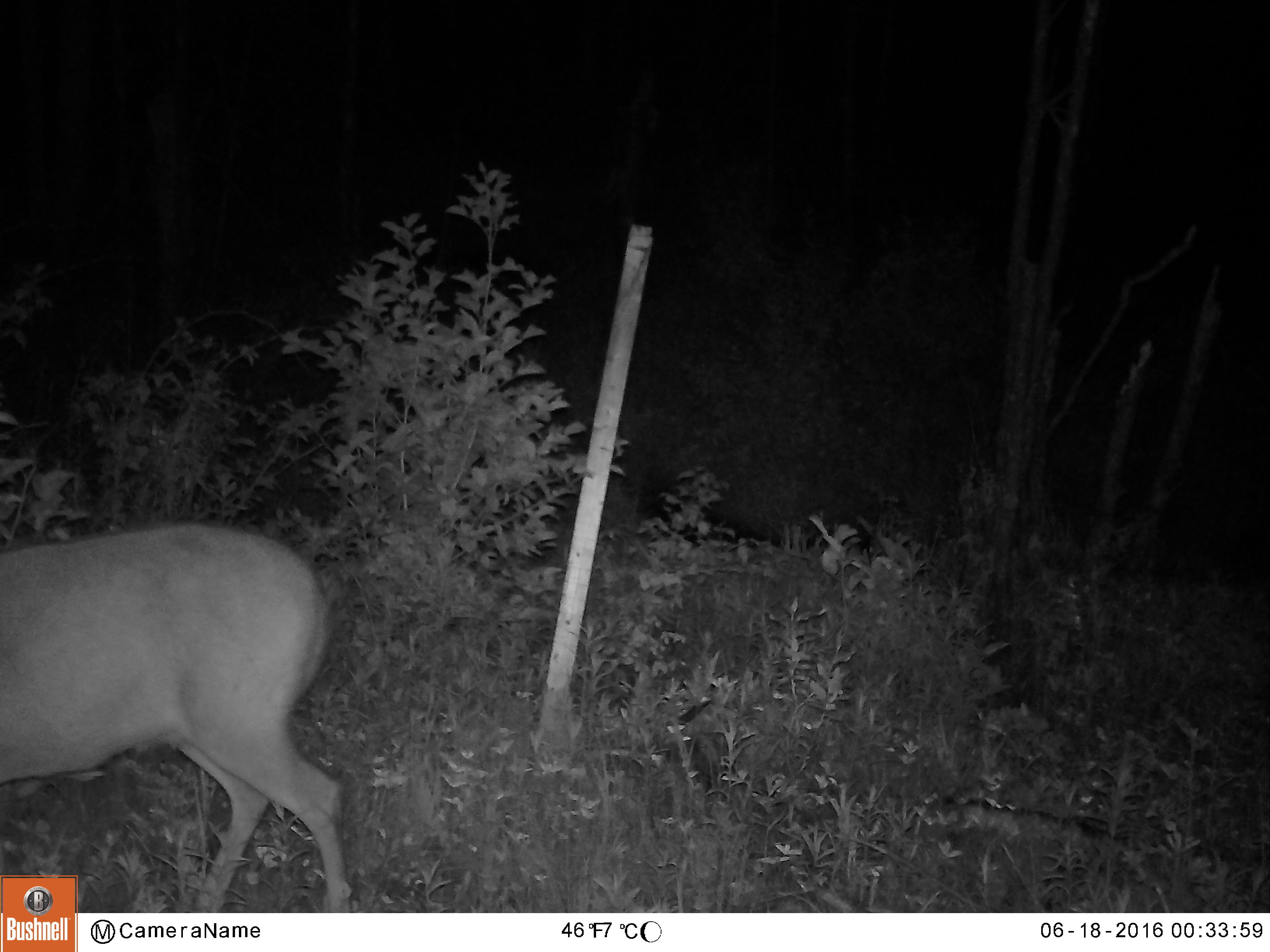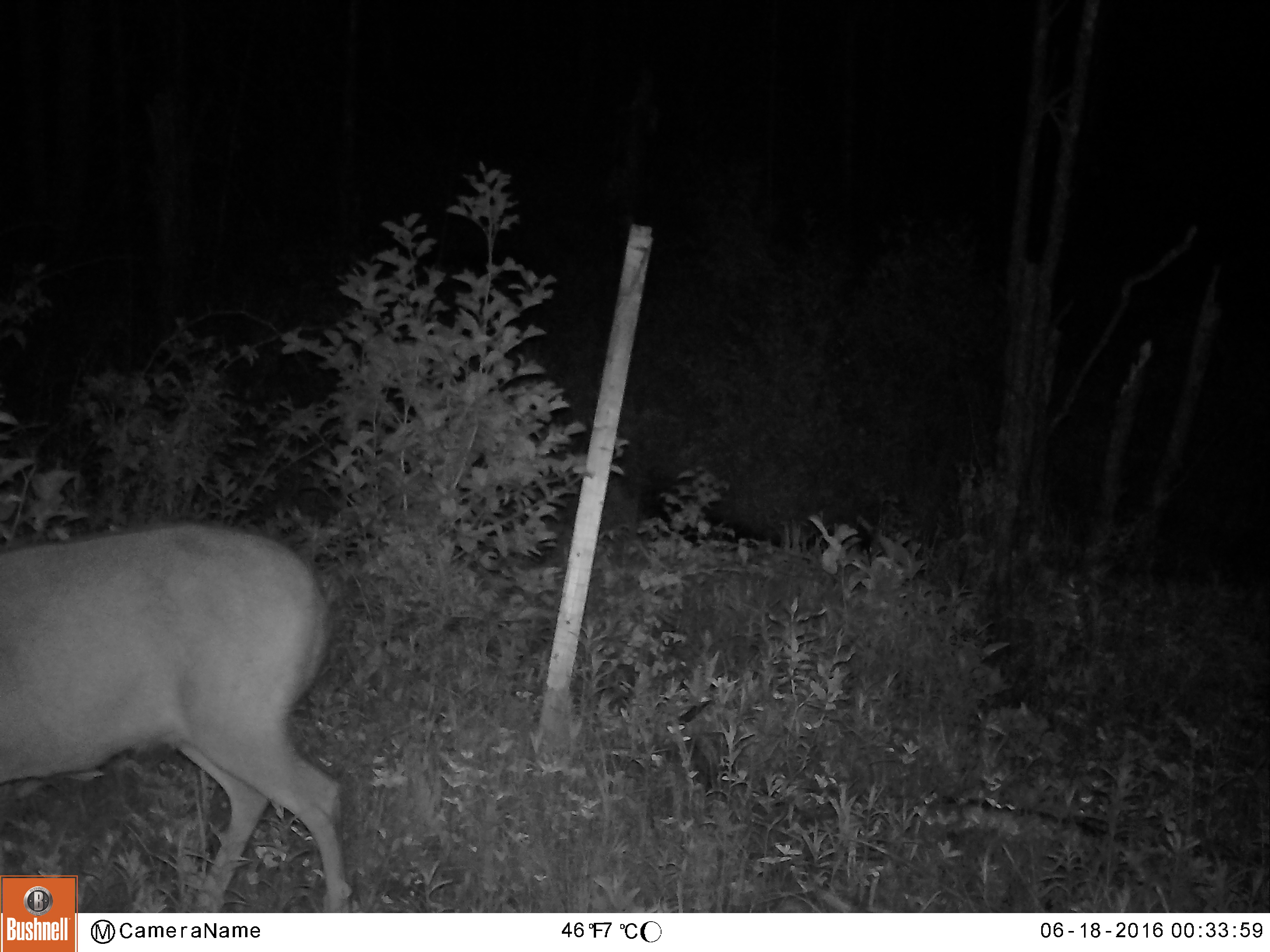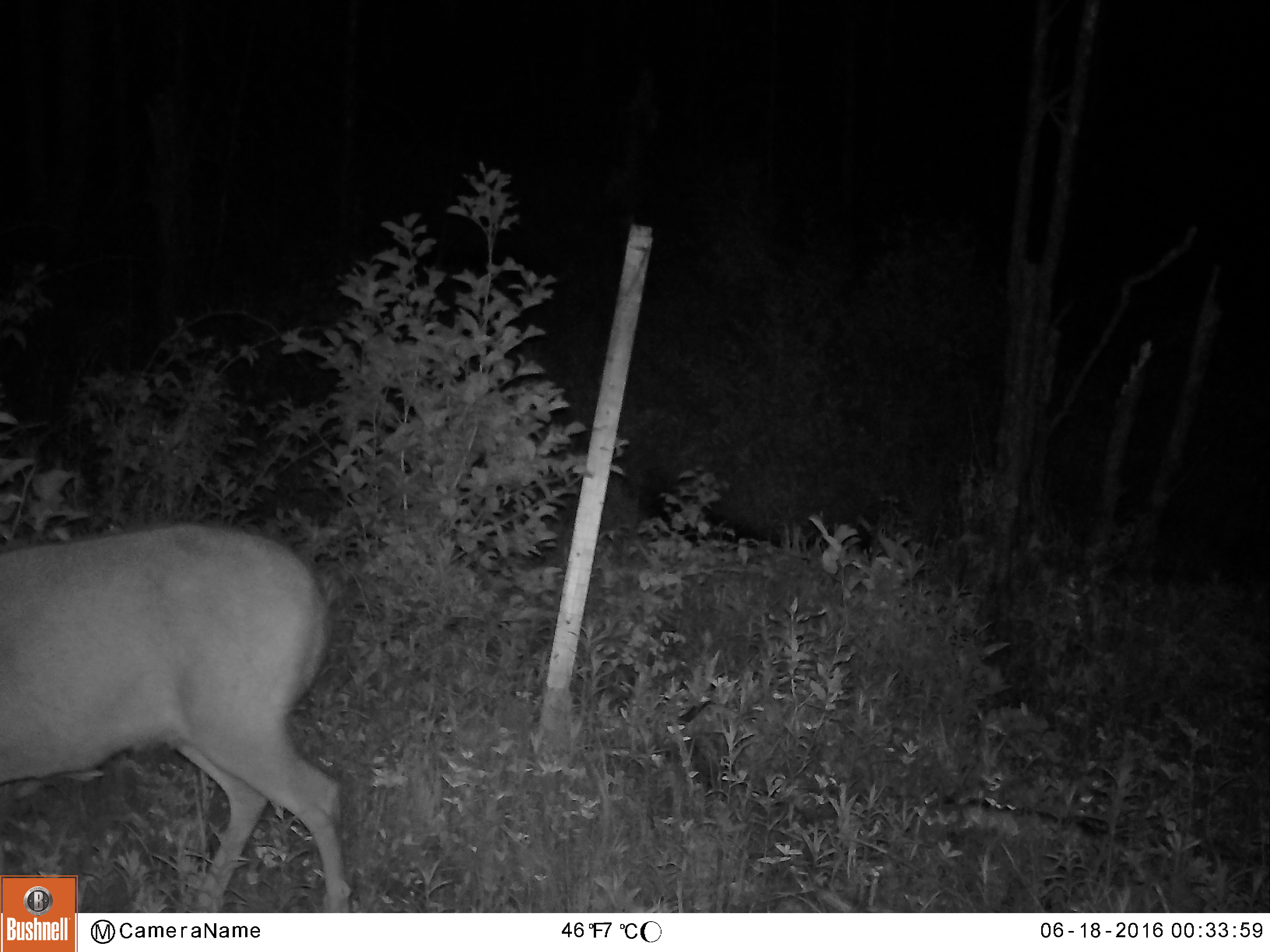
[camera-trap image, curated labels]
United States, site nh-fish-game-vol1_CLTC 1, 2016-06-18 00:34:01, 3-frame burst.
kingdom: Animalia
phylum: Chordata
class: Mammalia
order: Artiodactyla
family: Cervidae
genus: Odocoileus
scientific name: Odocoileus virginianus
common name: white-tailed deer